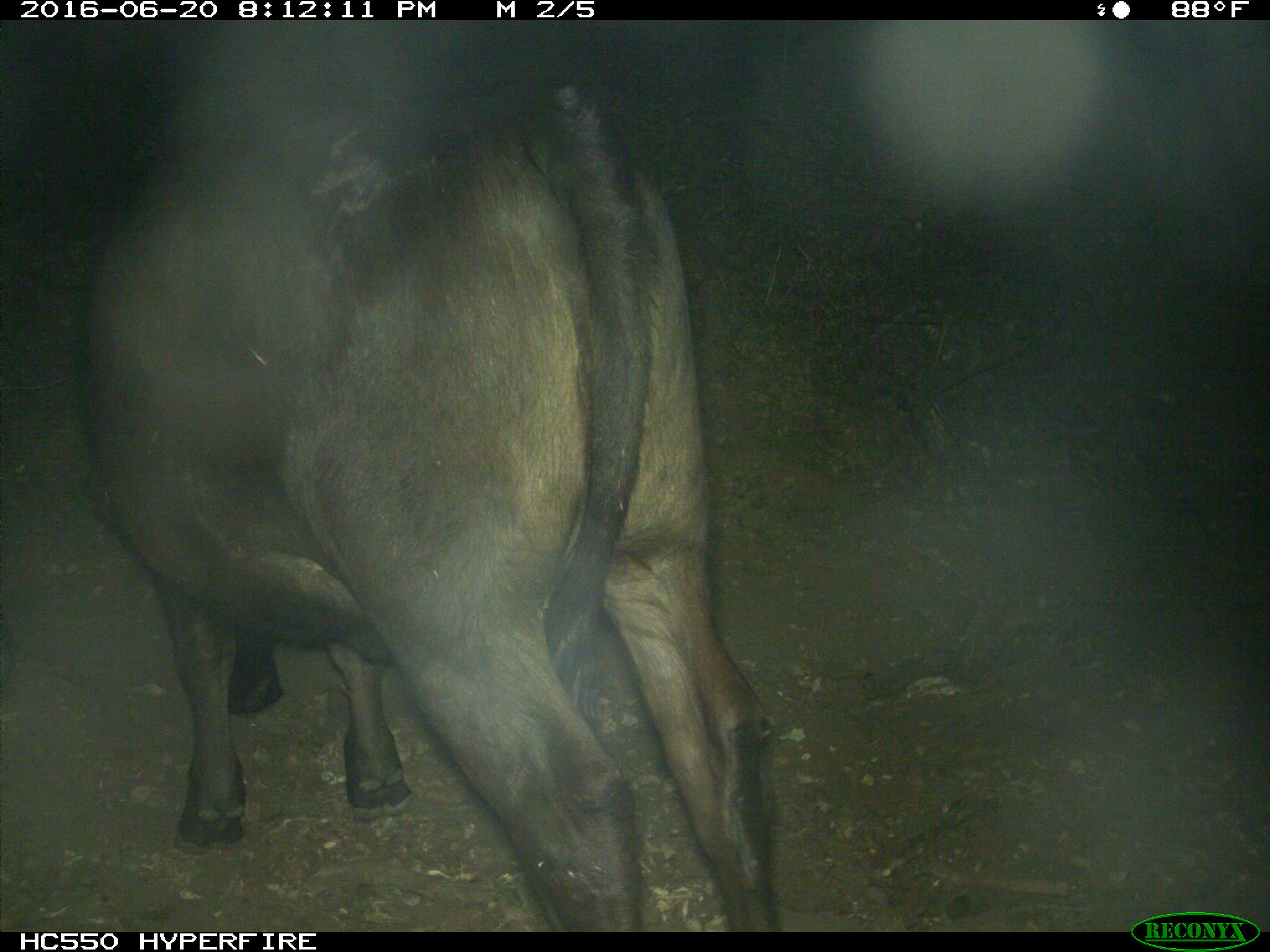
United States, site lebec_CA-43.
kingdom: Animalia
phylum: Chordata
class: Mammalia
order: Artiodactyla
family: Bovidae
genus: Bos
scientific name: Bos taurus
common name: domestic cow